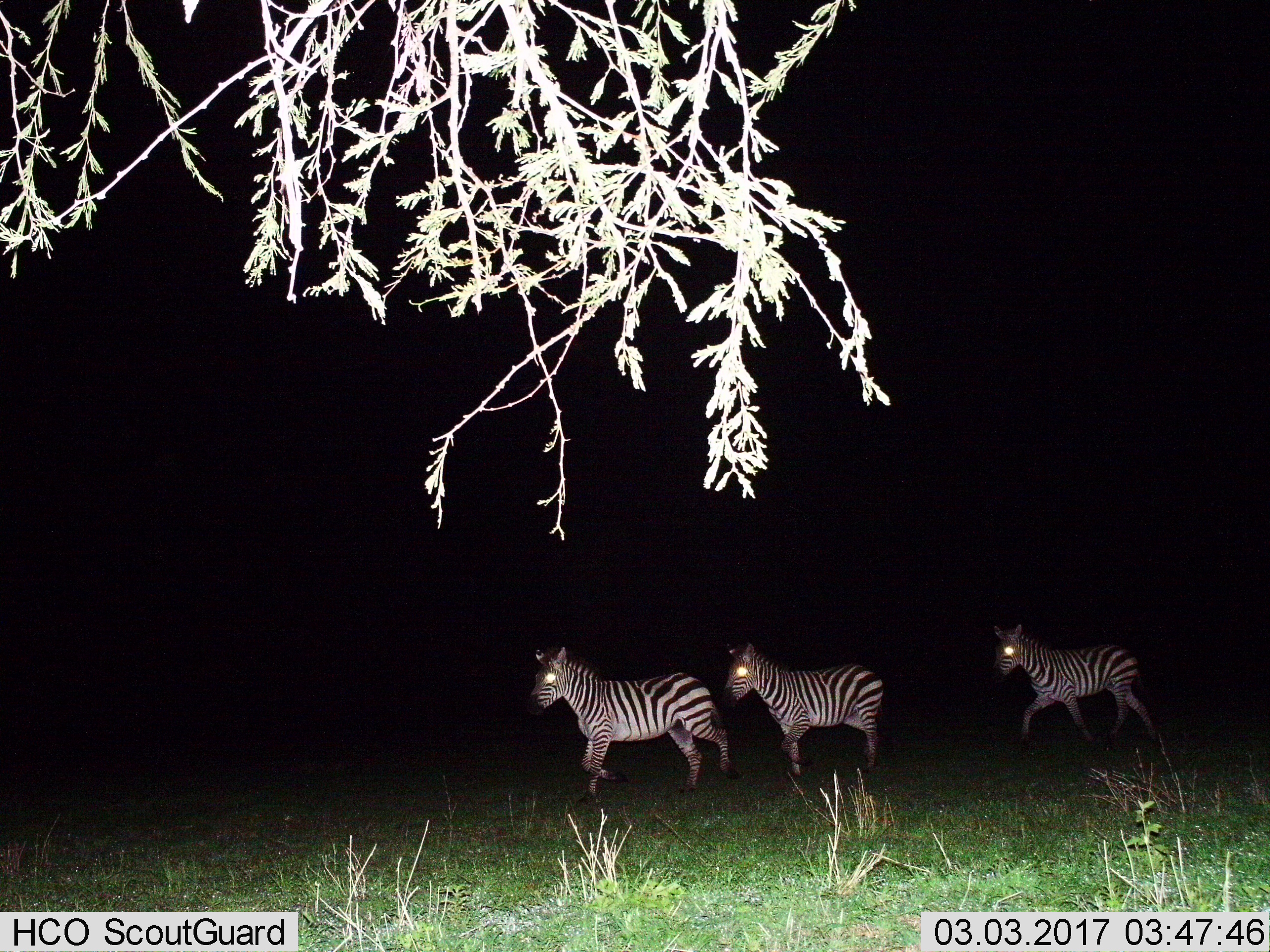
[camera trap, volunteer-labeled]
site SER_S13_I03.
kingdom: Animalia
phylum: Chordata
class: Mammalia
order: Perissodactyla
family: Equidae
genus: Equus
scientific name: Equus quagga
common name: plains zebra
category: zebraplains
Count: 3.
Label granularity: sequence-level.